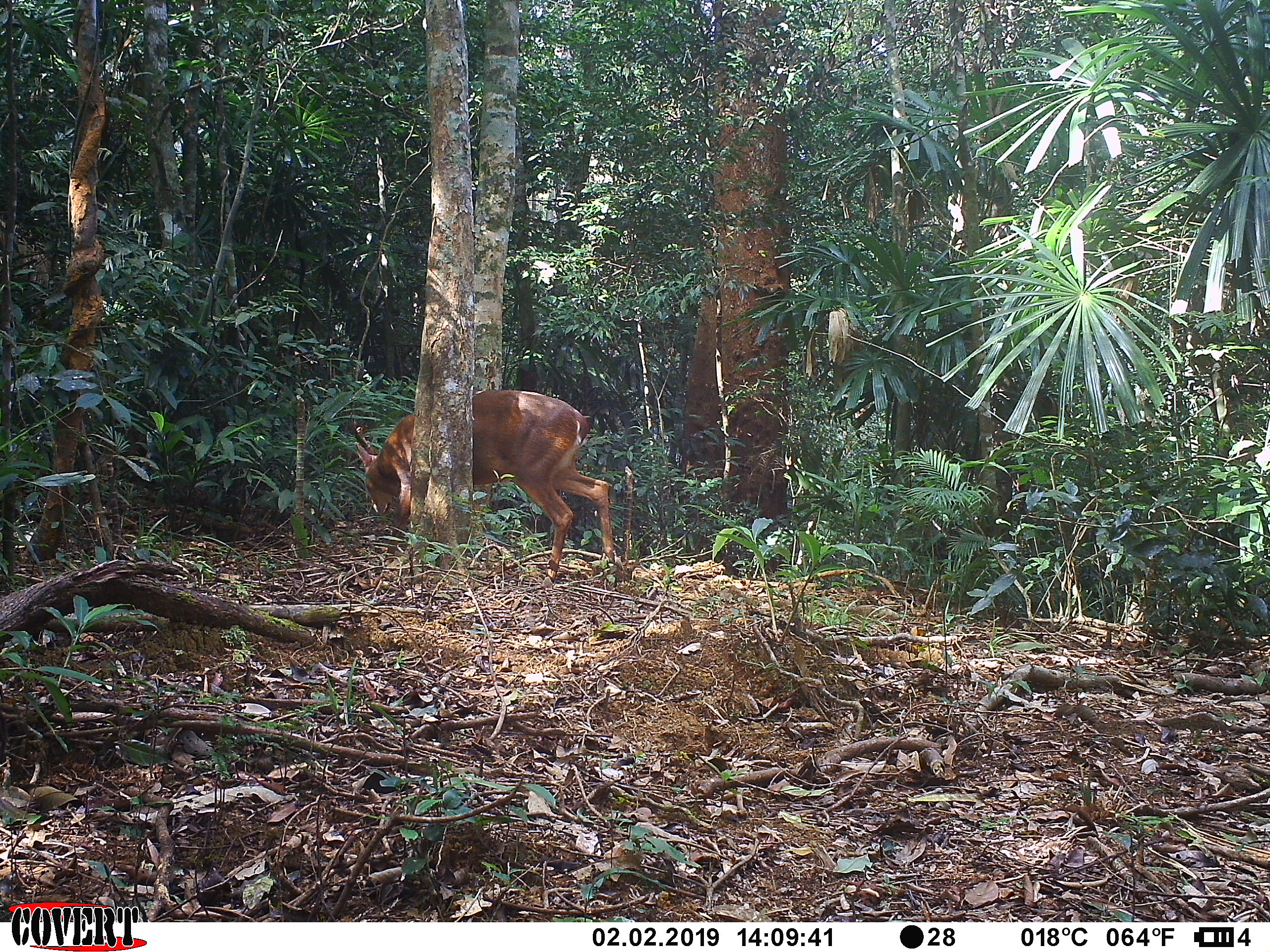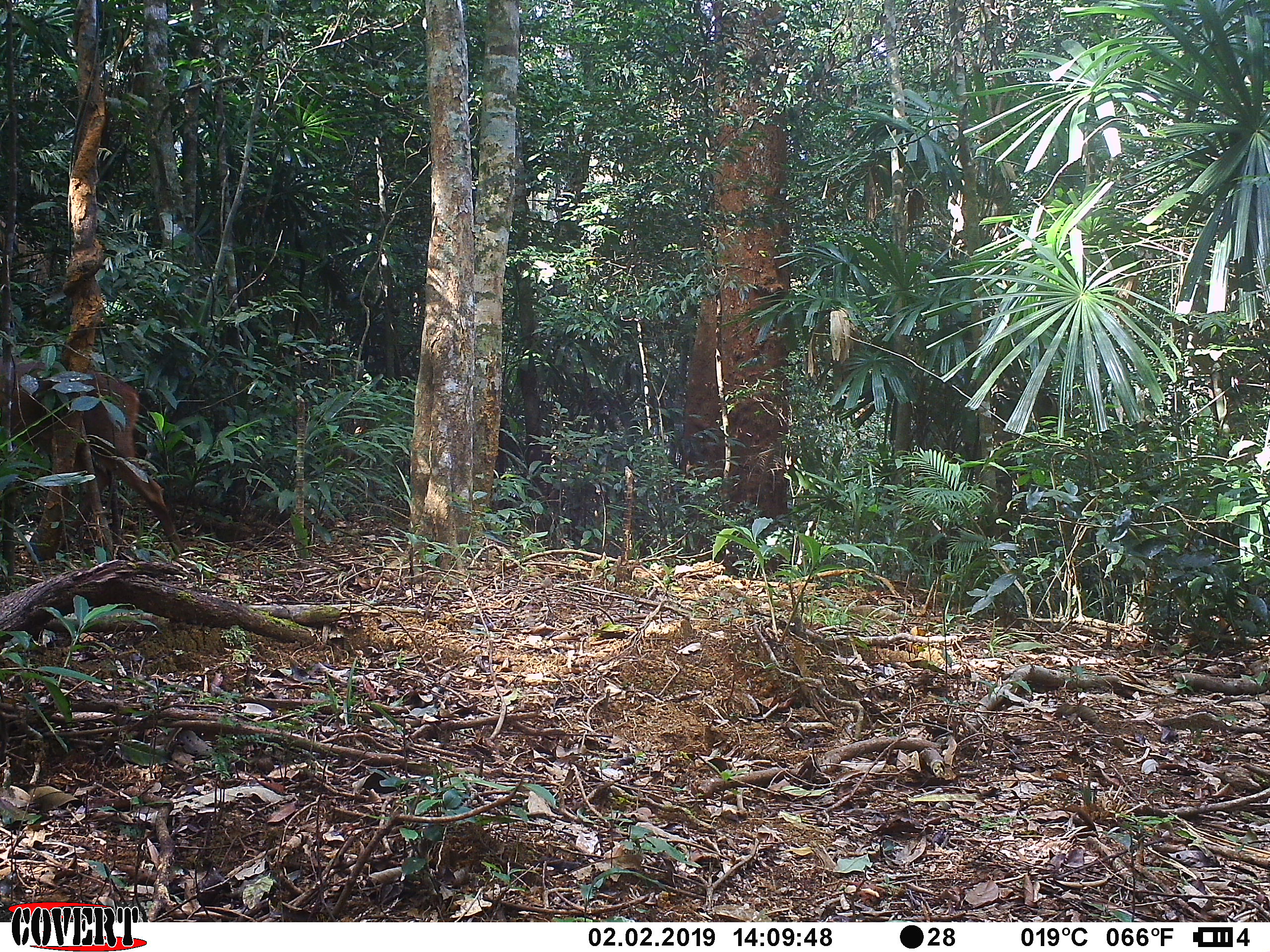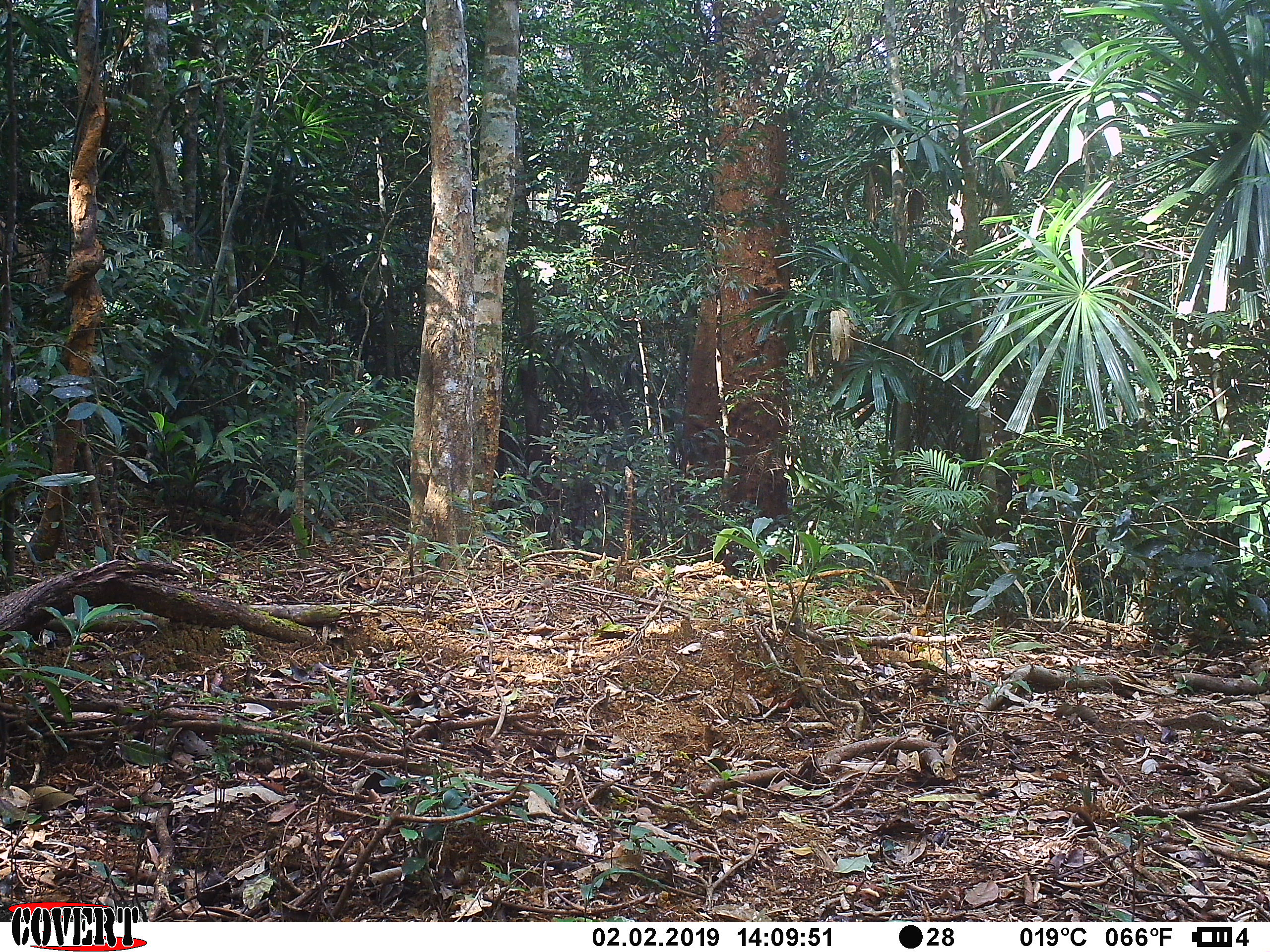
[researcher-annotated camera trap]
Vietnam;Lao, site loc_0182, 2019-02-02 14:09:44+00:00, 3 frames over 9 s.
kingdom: Animalia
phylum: Chordata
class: Mammalia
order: Artiodactyla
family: Cervidae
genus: Muntiacus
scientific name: Muntiacus vuquangensis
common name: large-antlered muntjac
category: large antlered muntjac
Large antlered muntjac (large-antlered muntjac) (Muntiacus vuquangensis). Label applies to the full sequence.